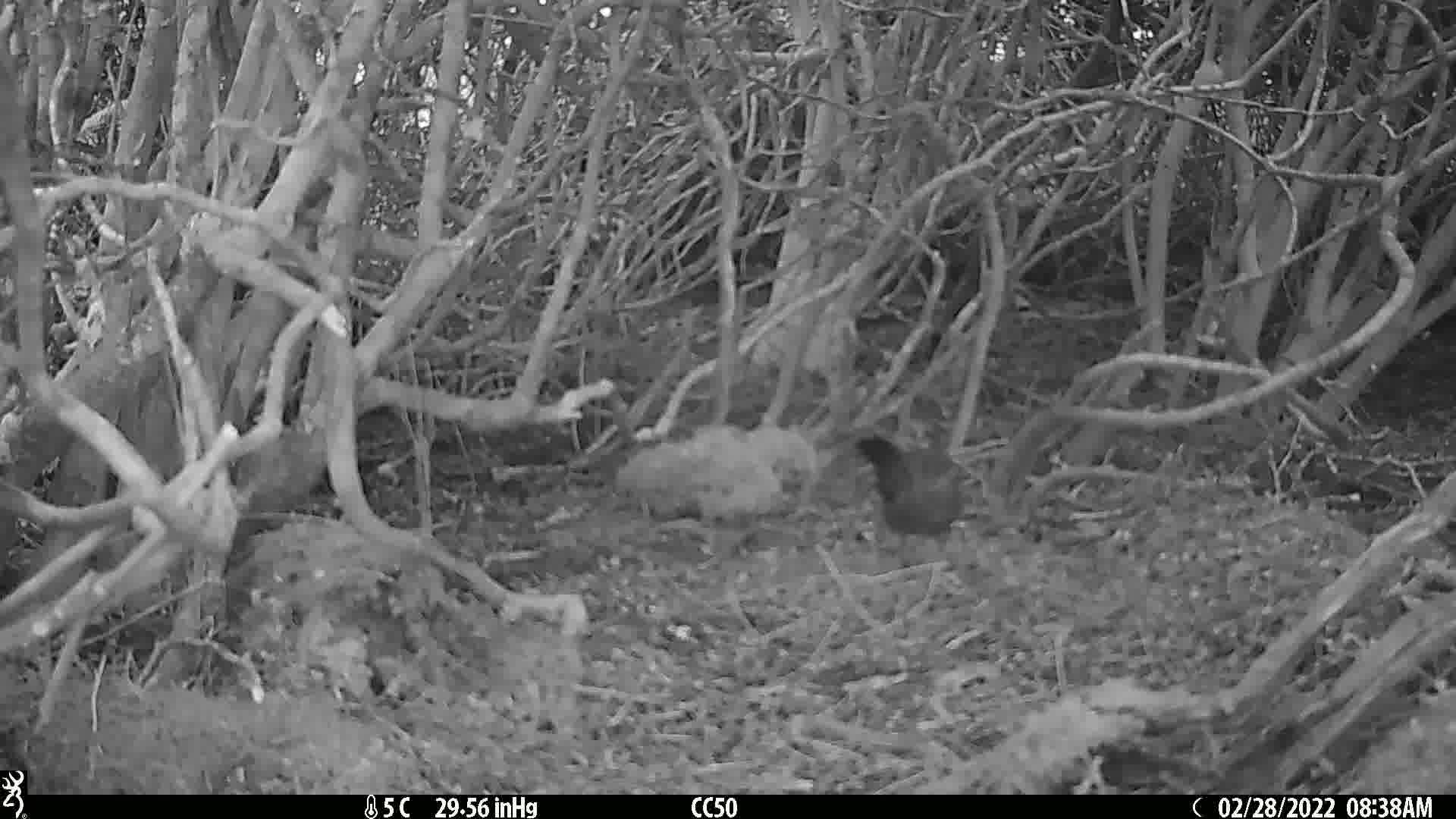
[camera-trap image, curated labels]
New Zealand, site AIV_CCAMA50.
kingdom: Animalia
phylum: Chordata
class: Aves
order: Passeriformes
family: Turdidae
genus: Turdus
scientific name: Turdus merula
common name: eurasian blackbird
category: blackbird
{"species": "blackbird (eurasian blackbird) (Turdus merula)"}